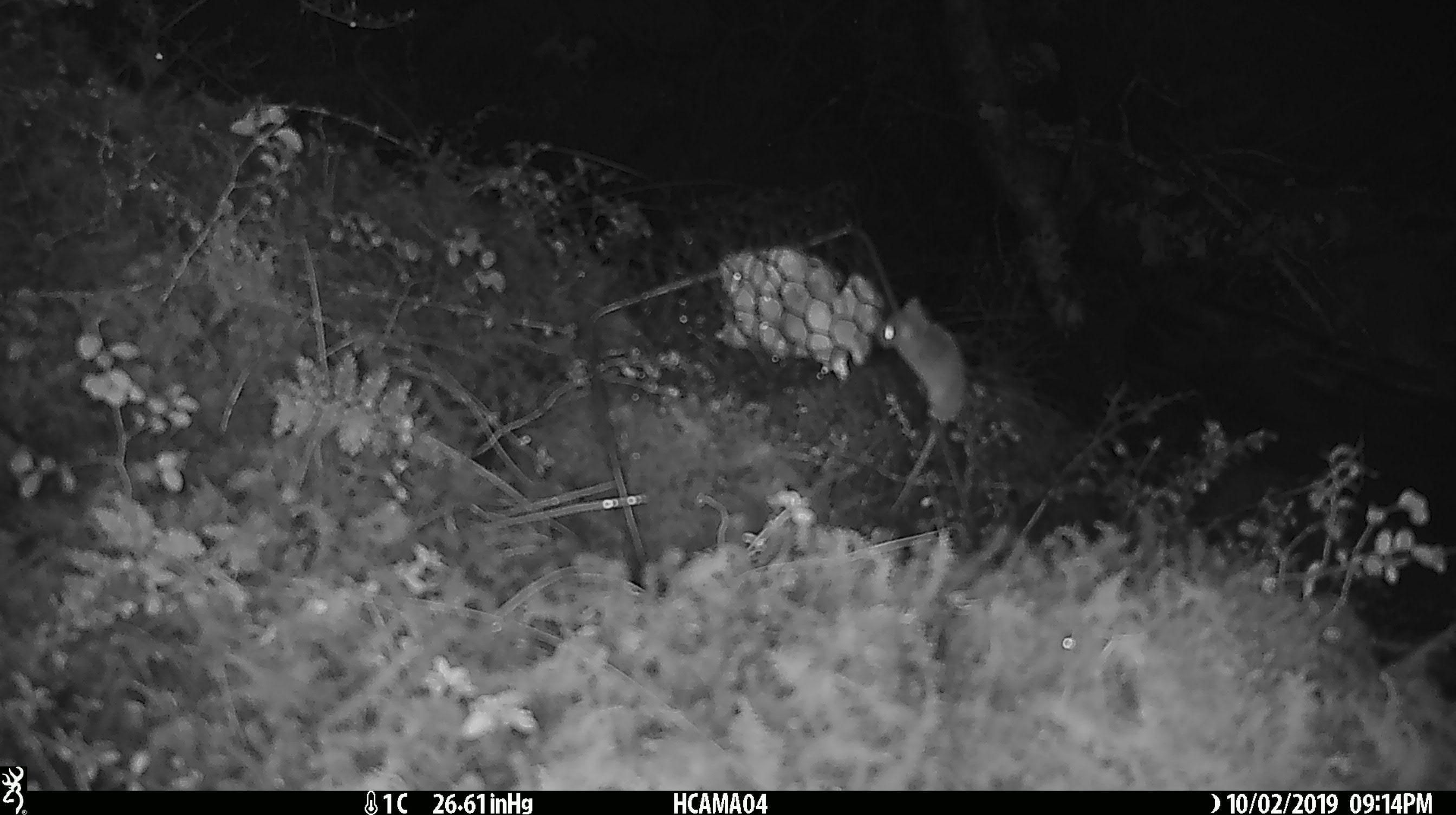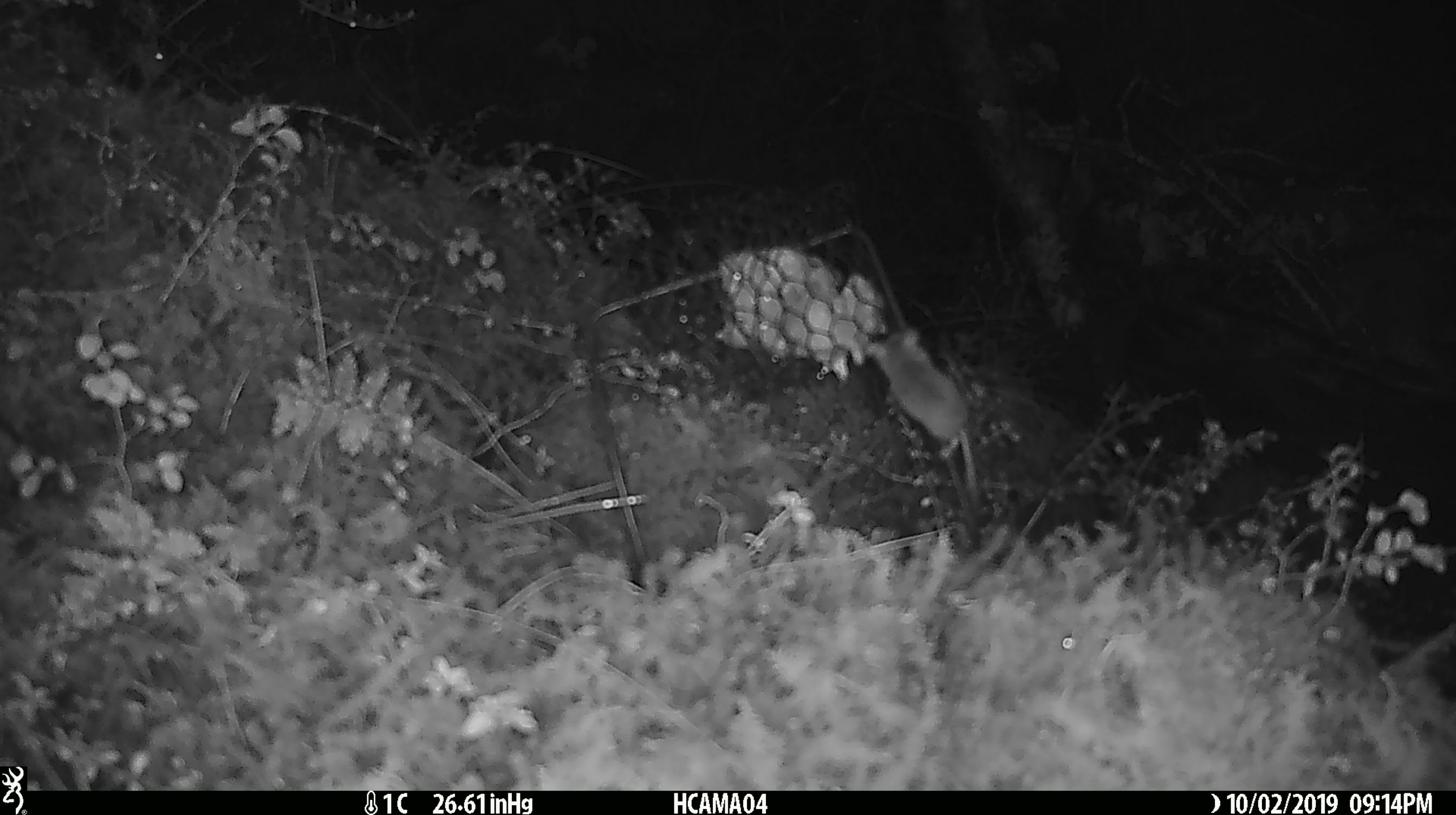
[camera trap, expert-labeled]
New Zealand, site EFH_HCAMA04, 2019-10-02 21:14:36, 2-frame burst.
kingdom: Animalia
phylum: Chordata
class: Mammalia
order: Rodentia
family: Muridae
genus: Mus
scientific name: Mus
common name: mouse